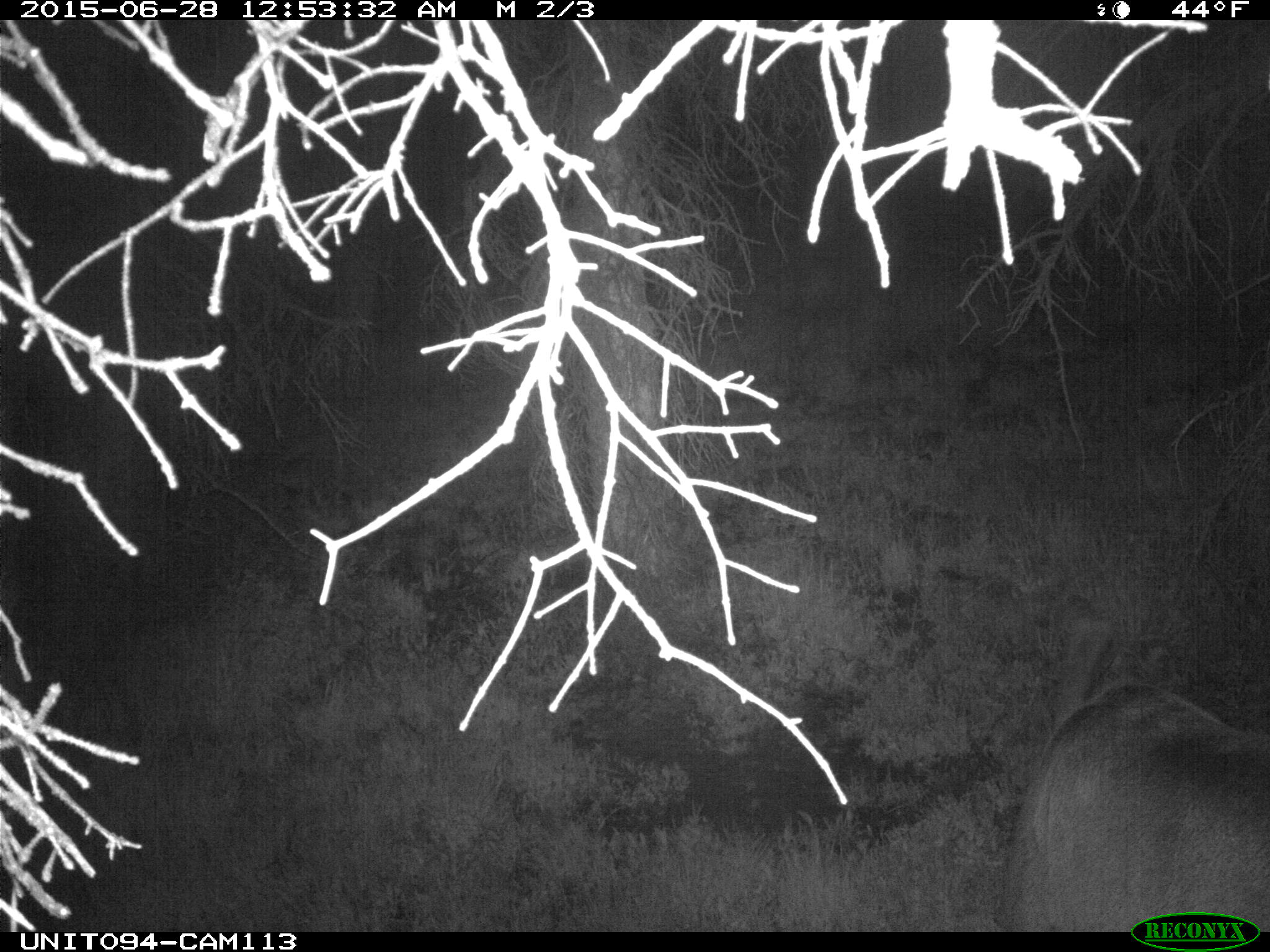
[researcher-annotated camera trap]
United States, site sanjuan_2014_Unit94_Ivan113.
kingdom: Animalia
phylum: Chordata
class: Mammalia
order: Artiodactyla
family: Cervidae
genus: Cervus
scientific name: Cervus elaphus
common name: red deer